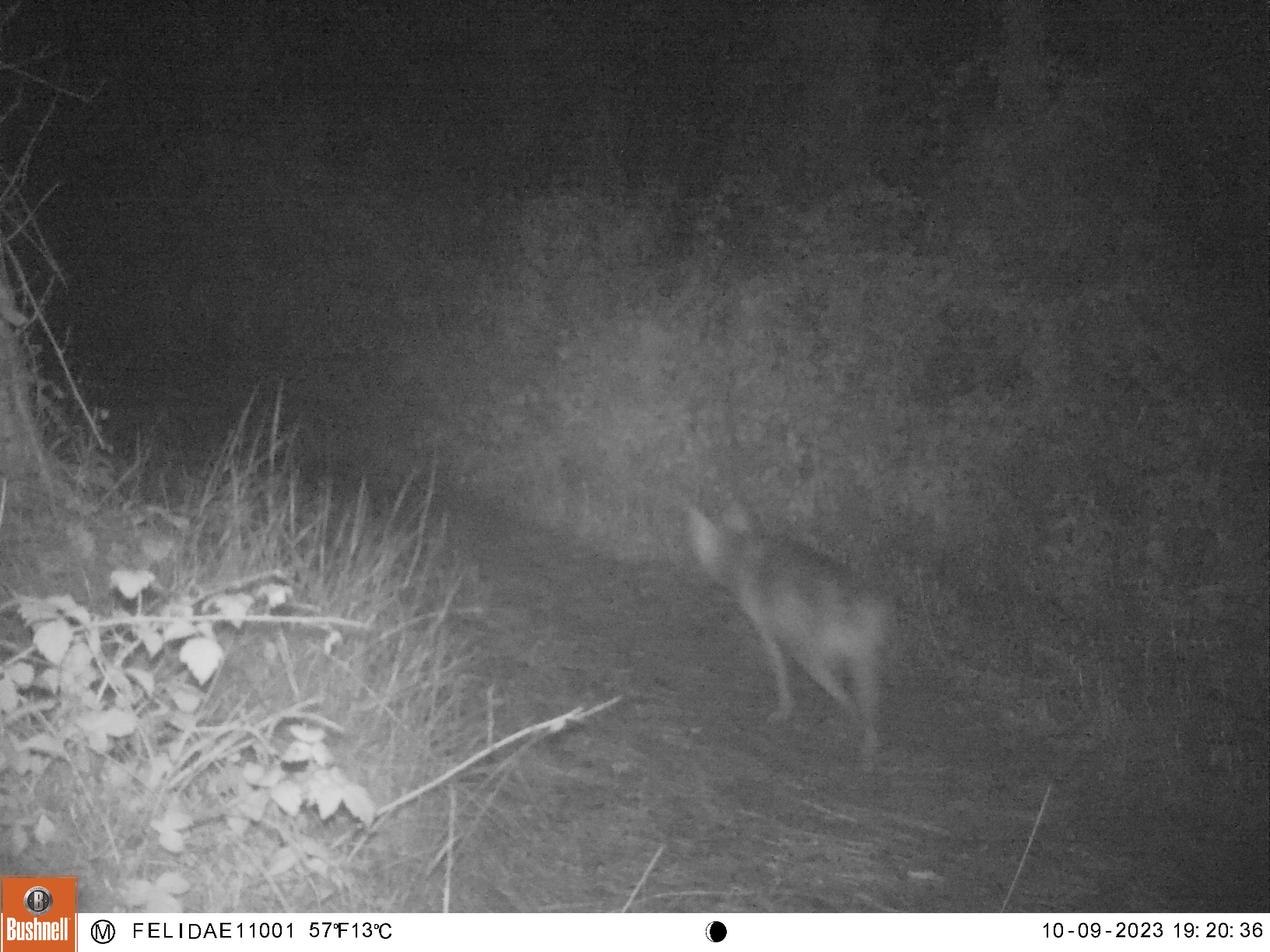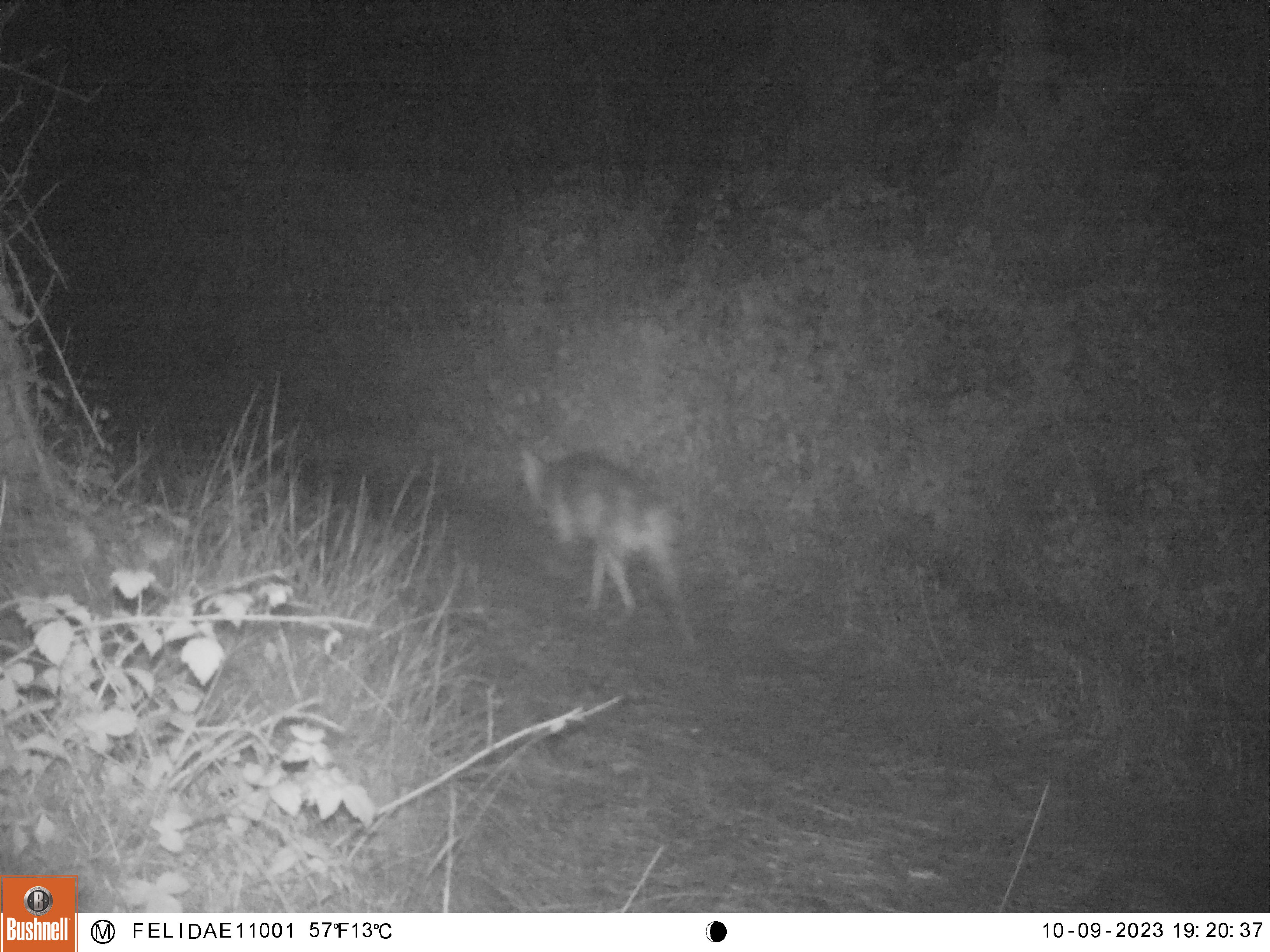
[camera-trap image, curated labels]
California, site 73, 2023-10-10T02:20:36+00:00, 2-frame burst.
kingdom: Animalia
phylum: Chordata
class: Mammalia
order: Carnivora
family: Canidae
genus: Canis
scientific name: Canis latrans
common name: coyote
Coyote (Canis latrans).